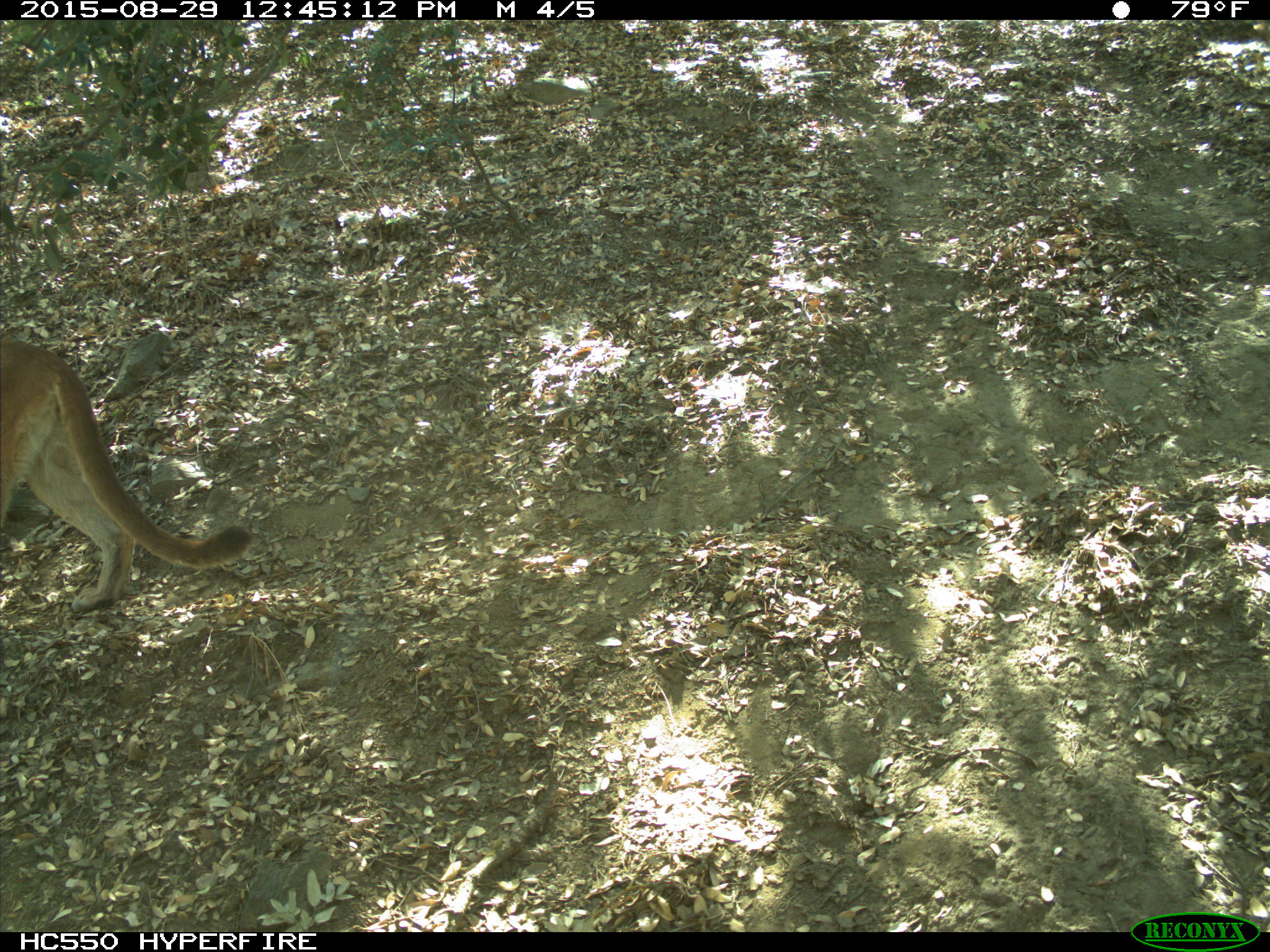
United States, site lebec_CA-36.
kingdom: Animalia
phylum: Chordata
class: Mammalia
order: Carnivora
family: Felidae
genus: Puma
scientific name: Puma concolor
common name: mountain lion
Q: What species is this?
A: Puma concolor (mountain lion).